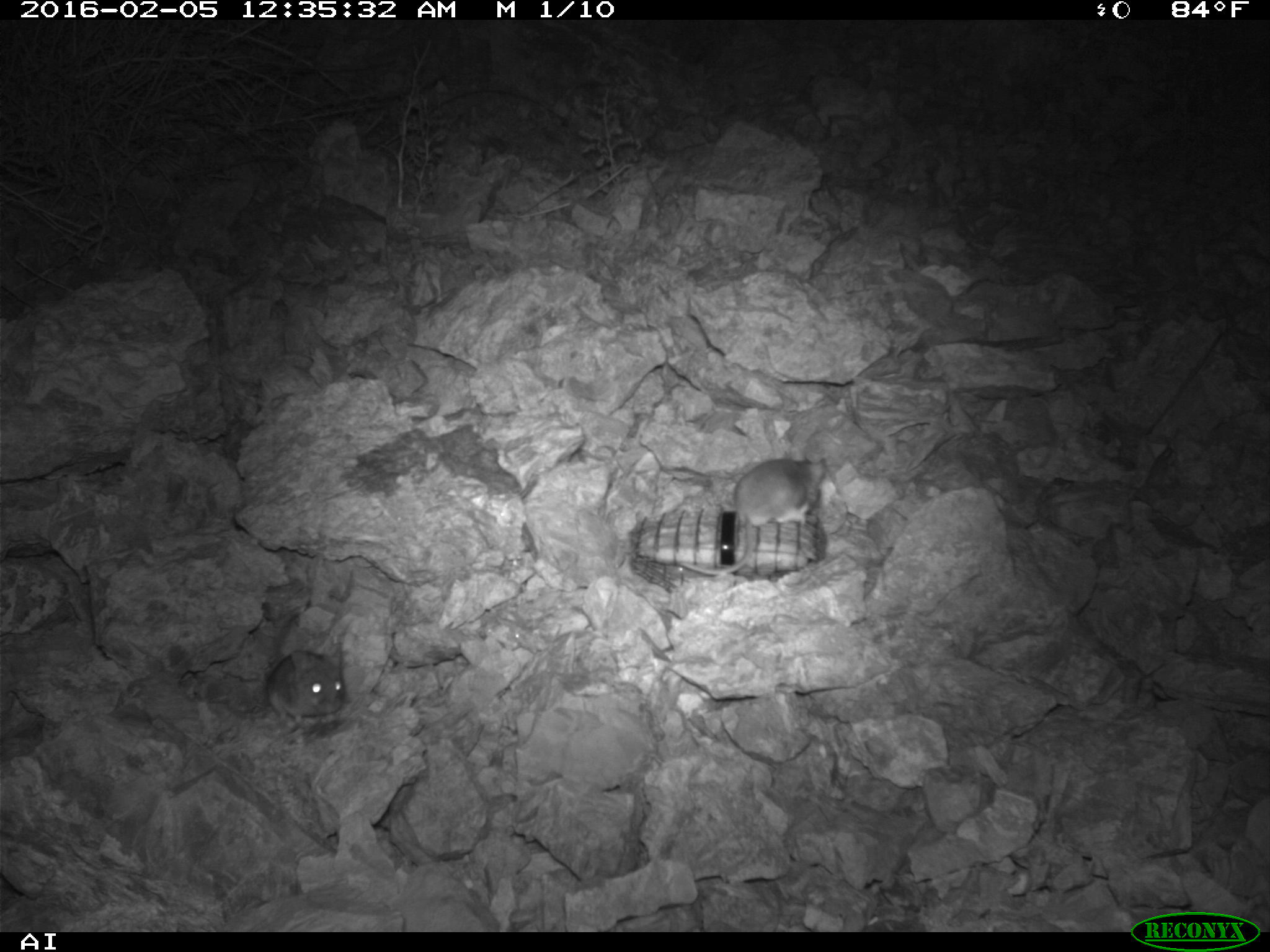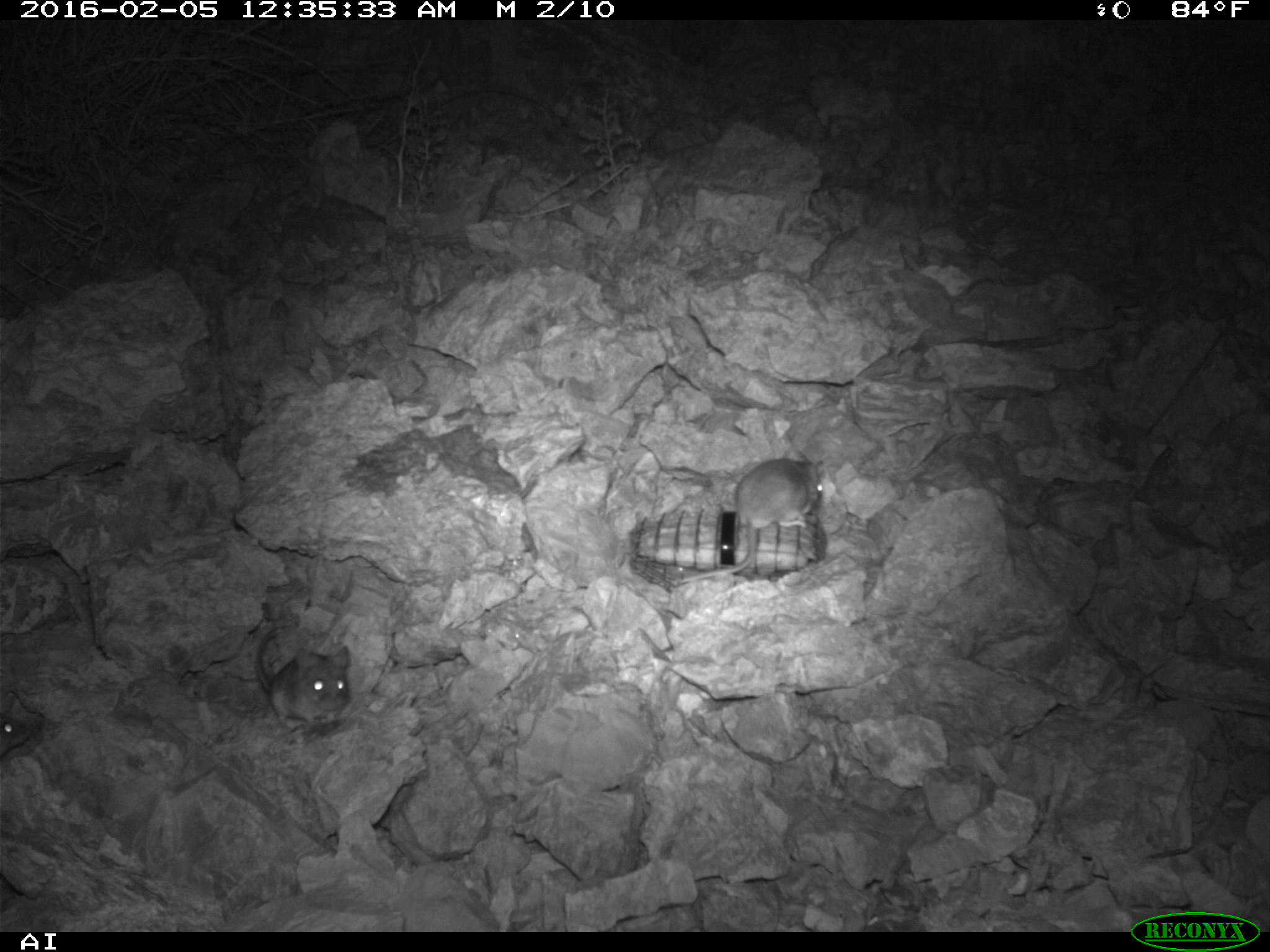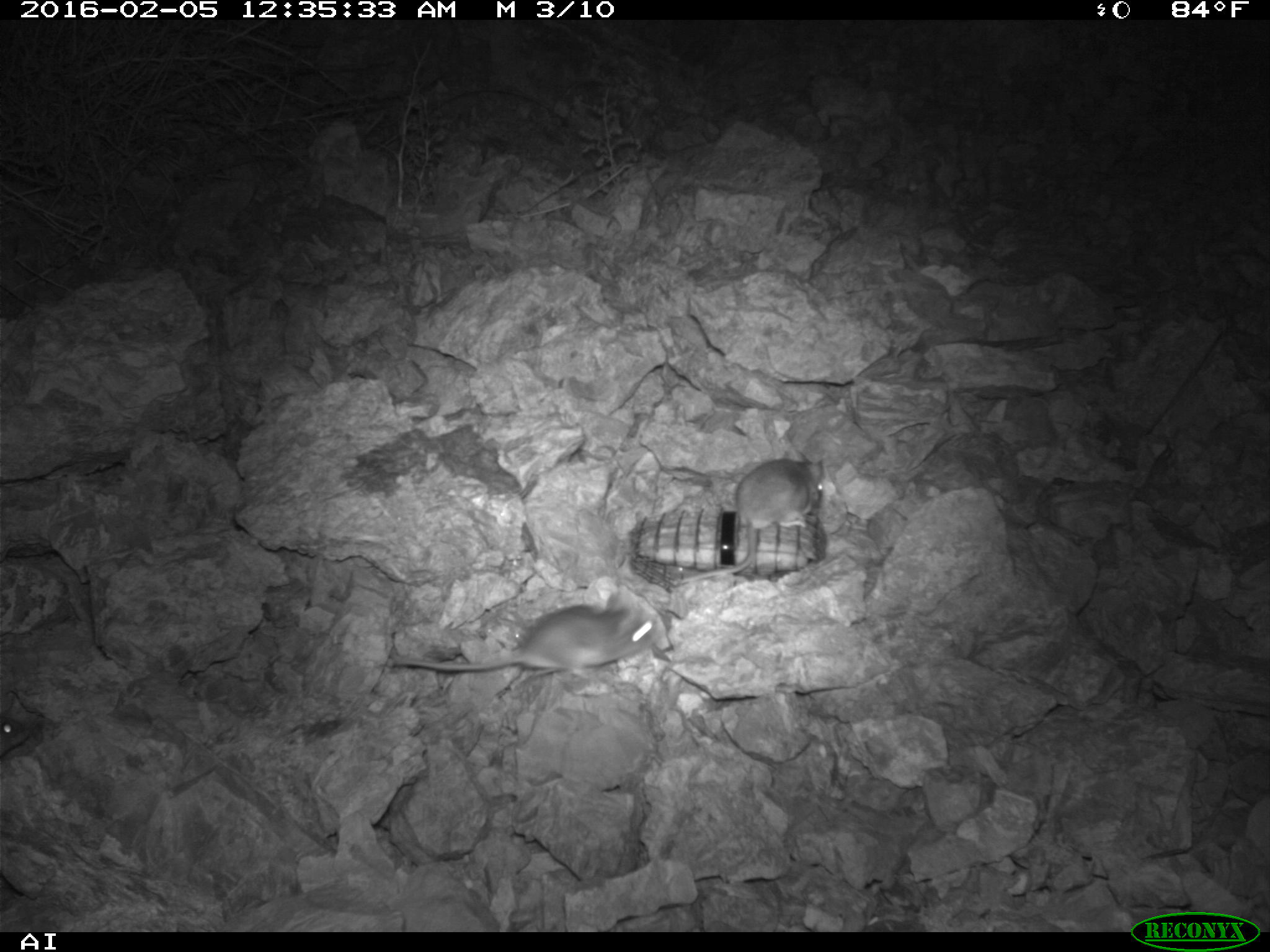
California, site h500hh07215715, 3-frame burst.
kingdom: Animalia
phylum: Chordata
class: Mammalia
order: Rodentia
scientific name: Rodentia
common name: rodent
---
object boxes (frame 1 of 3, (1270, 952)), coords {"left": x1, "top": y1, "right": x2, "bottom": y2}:
rodent: {"left": 676, "top": 452, "right": 826, "bottom": 575}; {"left": 267, "top": 641, "right": 344, "bottom": 739}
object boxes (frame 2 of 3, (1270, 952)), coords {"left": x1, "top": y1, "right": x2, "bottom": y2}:
rodent: {"left": 681, "top": 457, "right": 822, "bottom": 583}; {"left": 257, "top": 628, "right": 350, "bottom": 729}; {"left": 0, "top": 713, "right": 30, "bottom": 757}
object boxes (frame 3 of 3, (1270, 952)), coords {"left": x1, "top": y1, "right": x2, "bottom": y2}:
rodent: {"left": 394, "top": 594, "right": 656, "bottom": 679}; {"left": 681, "top": 452, "right": 823, "bottom": 584}; {"left": 0, "top": 716, "right": 24, "bottom": 743}